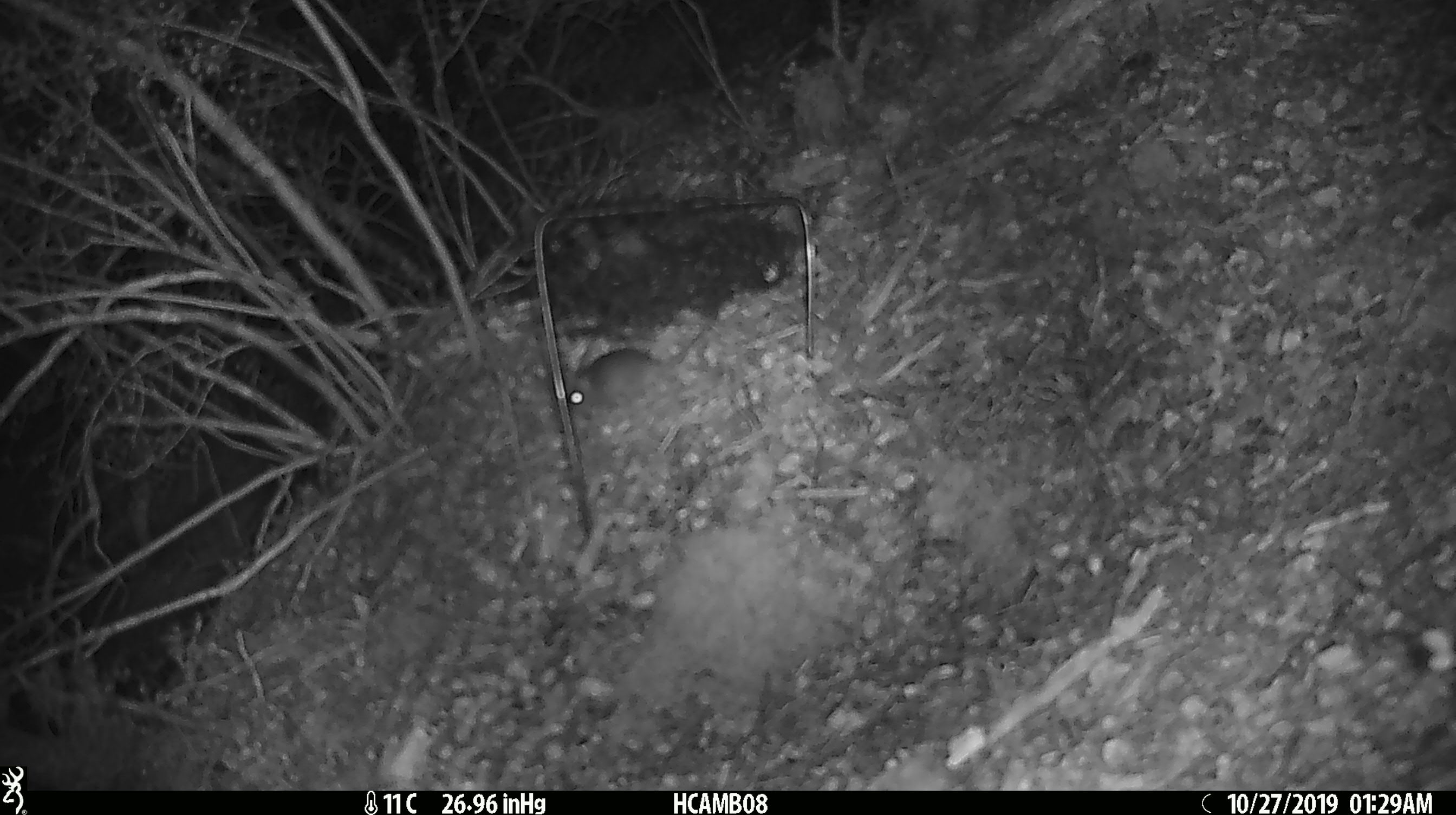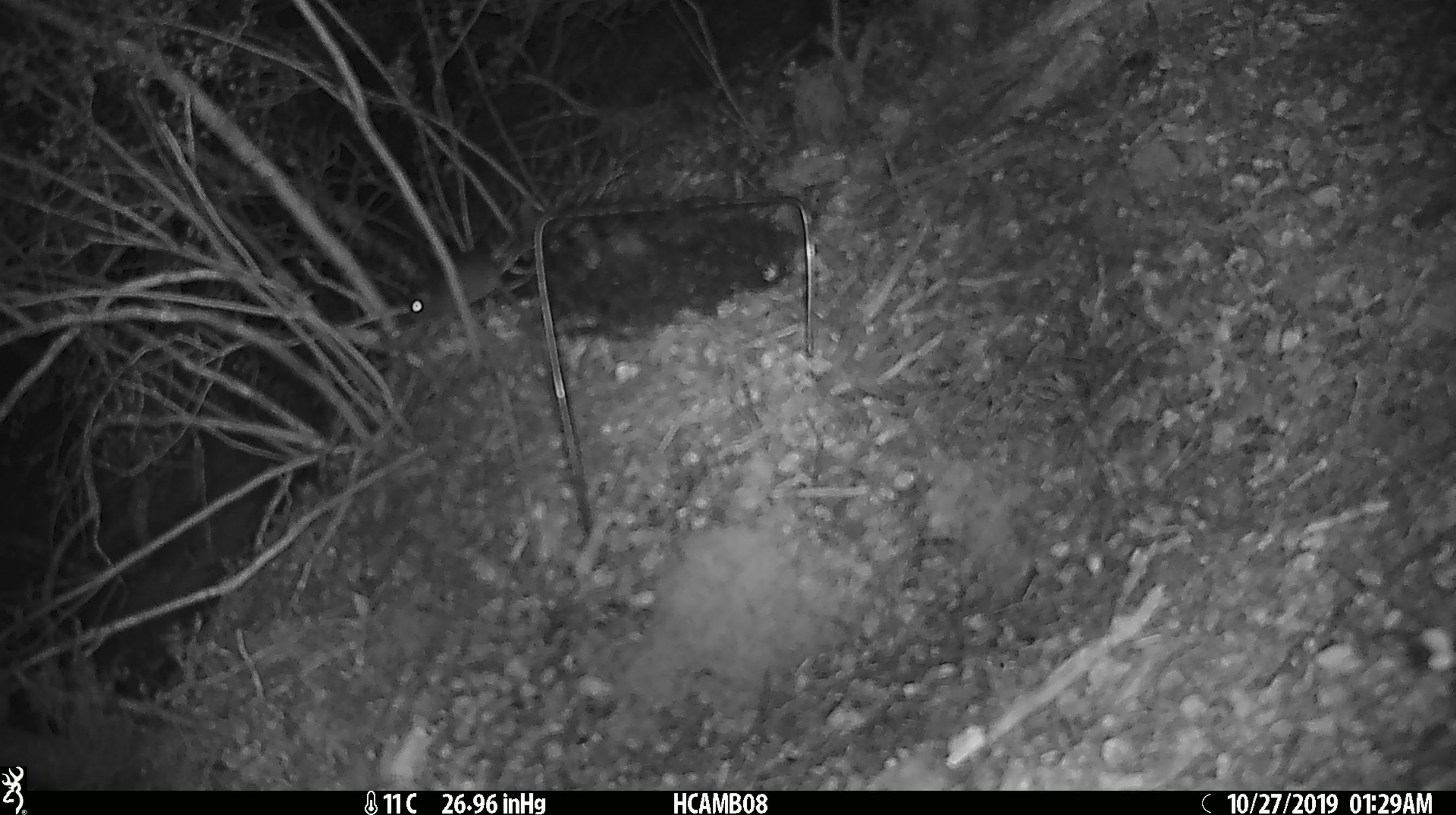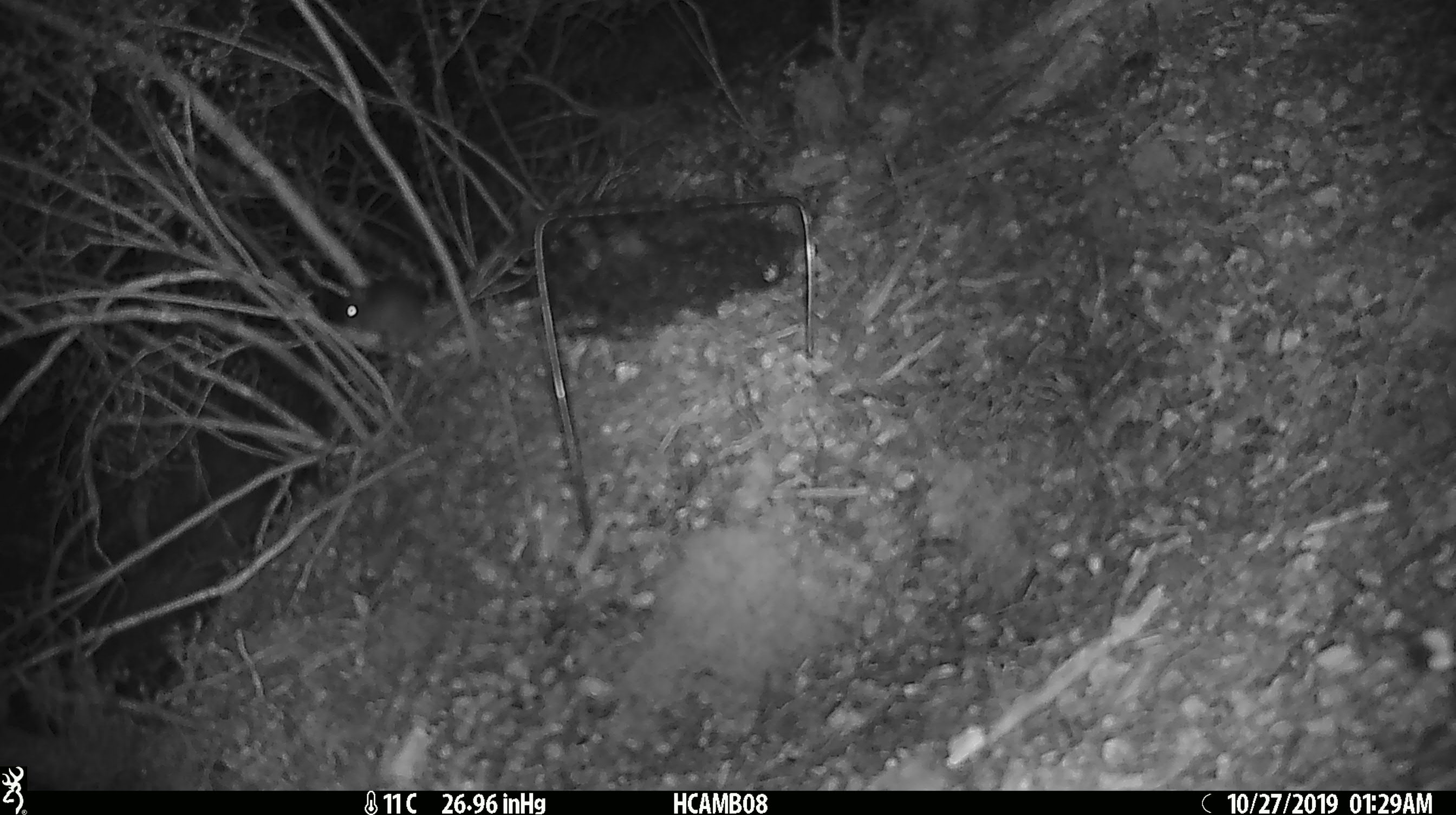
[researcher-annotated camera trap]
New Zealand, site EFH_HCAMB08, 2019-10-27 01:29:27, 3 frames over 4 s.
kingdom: Animalia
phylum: Chordata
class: Mammalia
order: Rodentia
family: Muridae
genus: Mus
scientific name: Mus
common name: mouse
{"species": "mouse (Mus)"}